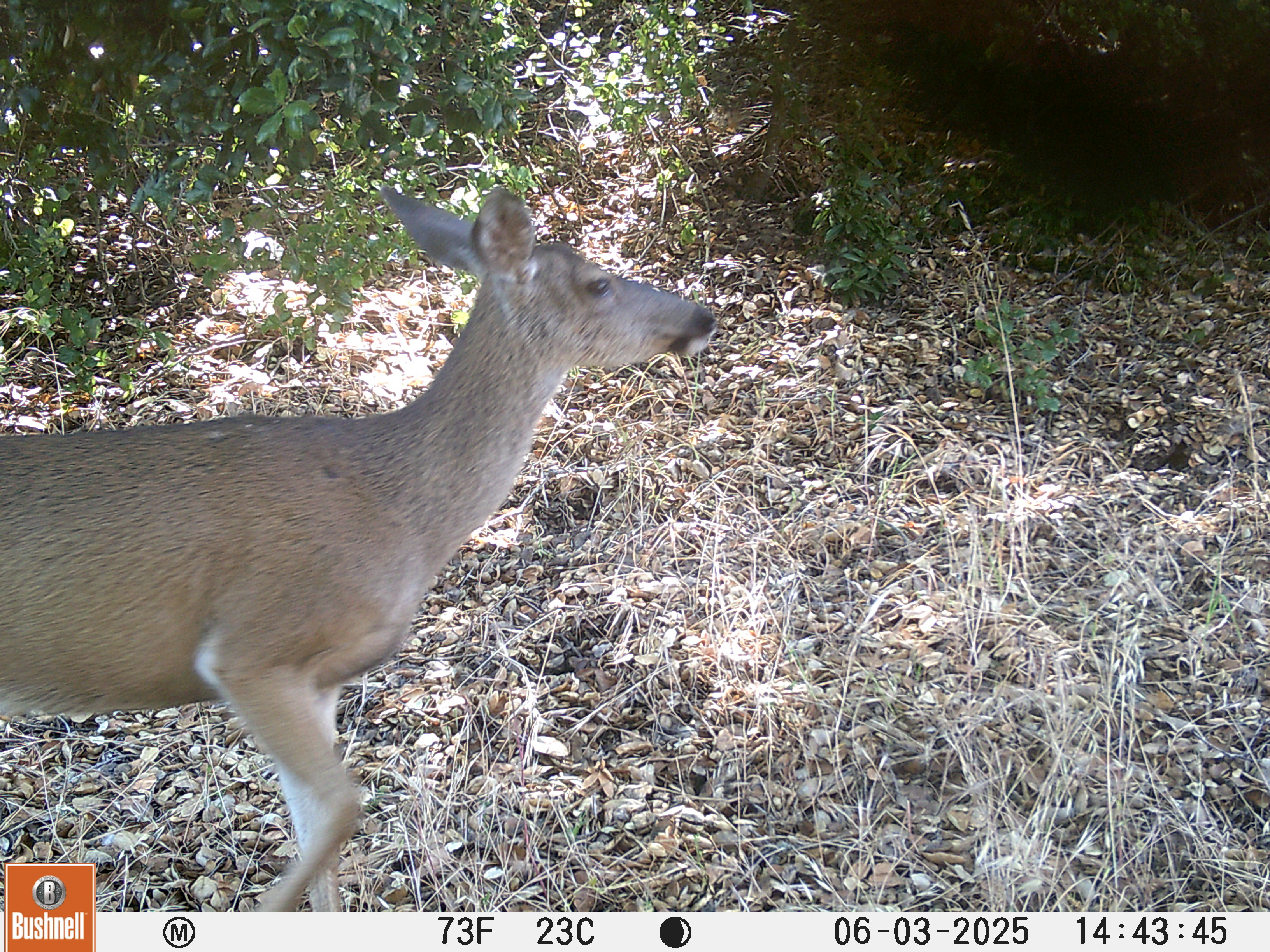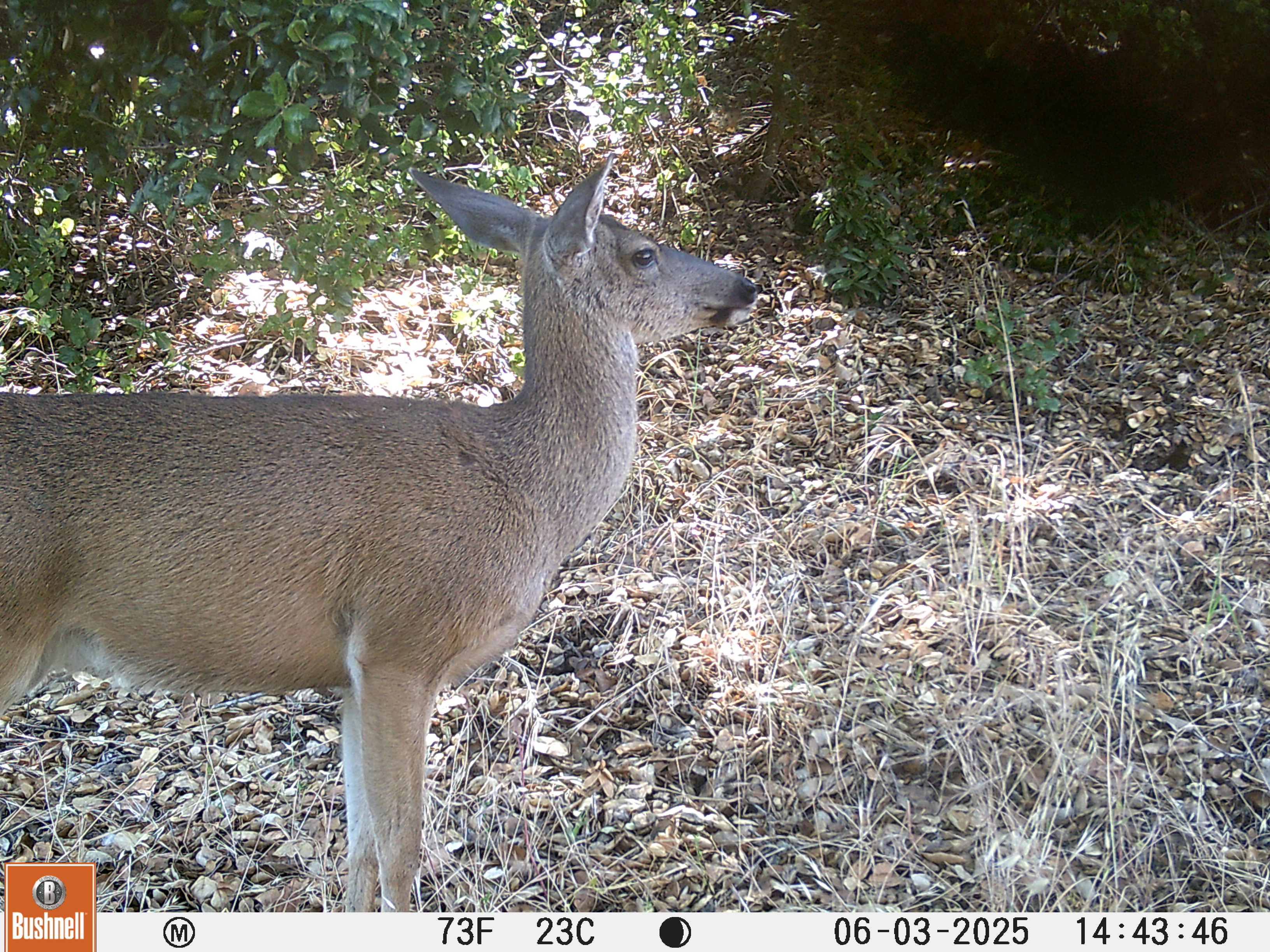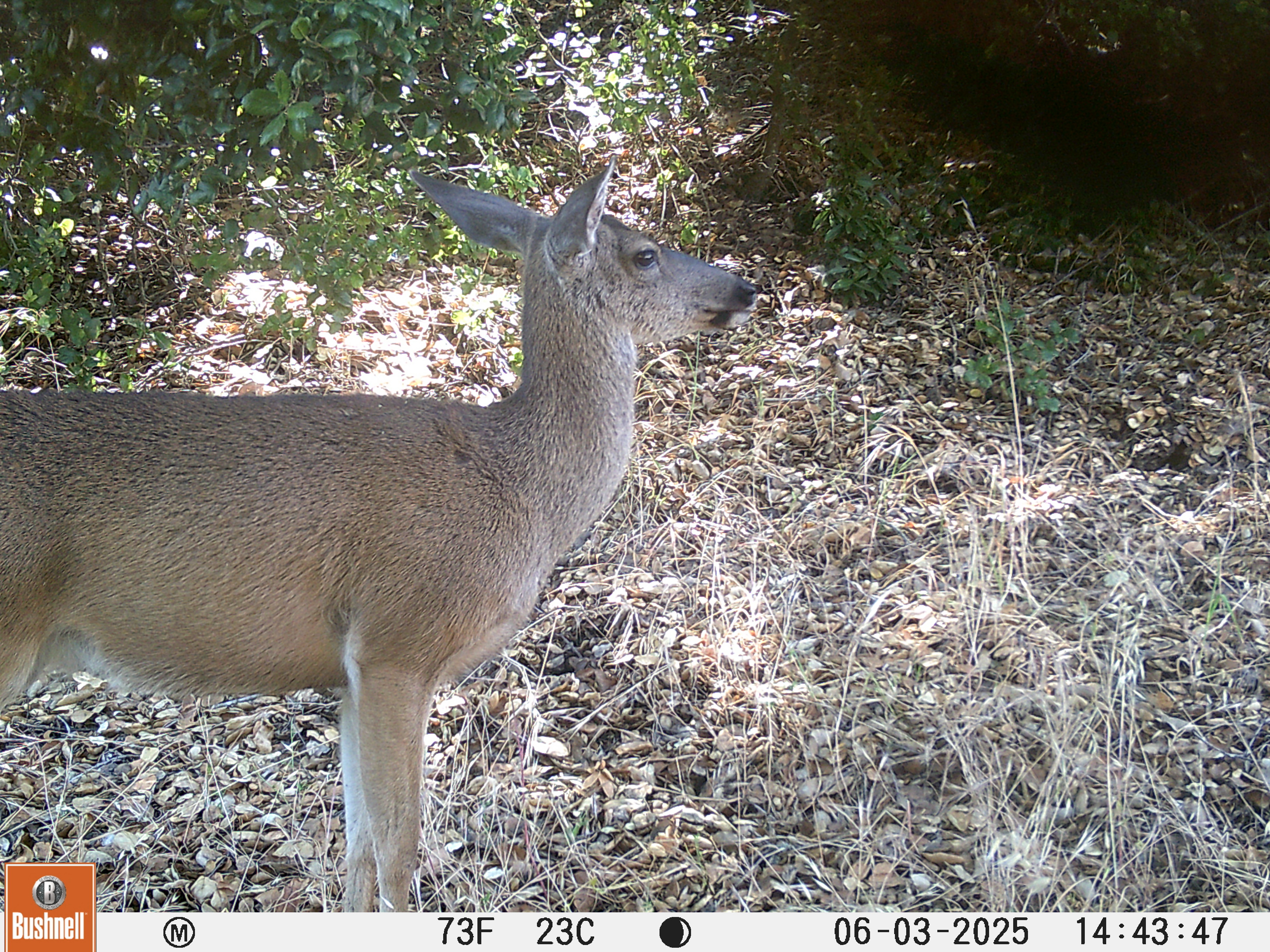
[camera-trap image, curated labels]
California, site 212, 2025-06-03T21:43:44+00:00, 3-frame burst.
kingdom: Animalia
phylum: Chordata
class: Mammalia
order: Artiodactyla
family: Cervidae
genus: Odocoileus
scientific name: Odocoileus hemionus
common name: mule deer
Mule deer (Odocoileus hemionus).